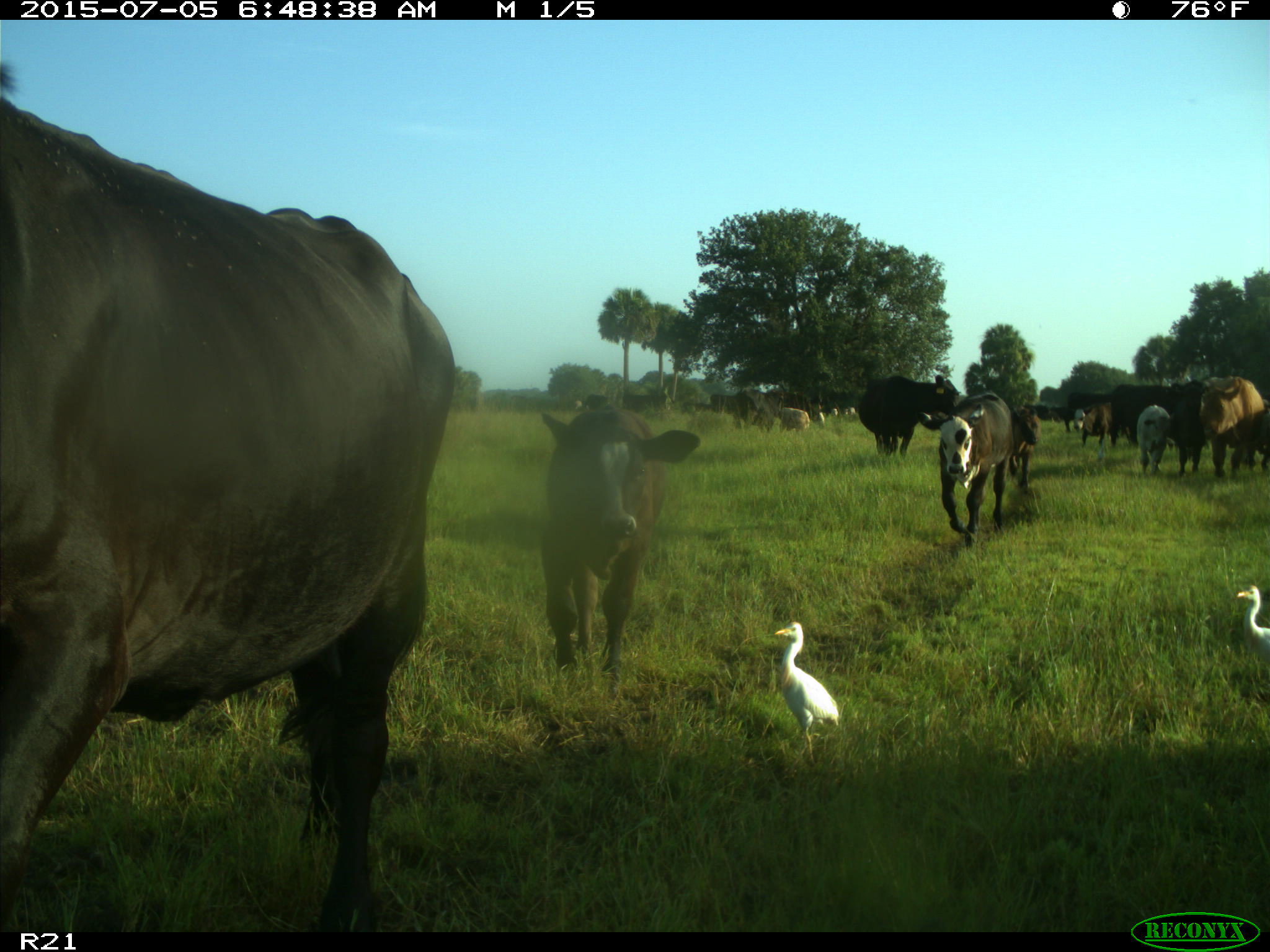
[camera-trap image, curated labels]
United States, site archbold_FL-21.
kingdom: Animalia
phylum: Chordata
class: Mammalia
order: Artiodactyla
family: Bovidae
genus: Bos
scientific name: Bos taurus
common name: domestic cow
Bos taurus (domestic cow).